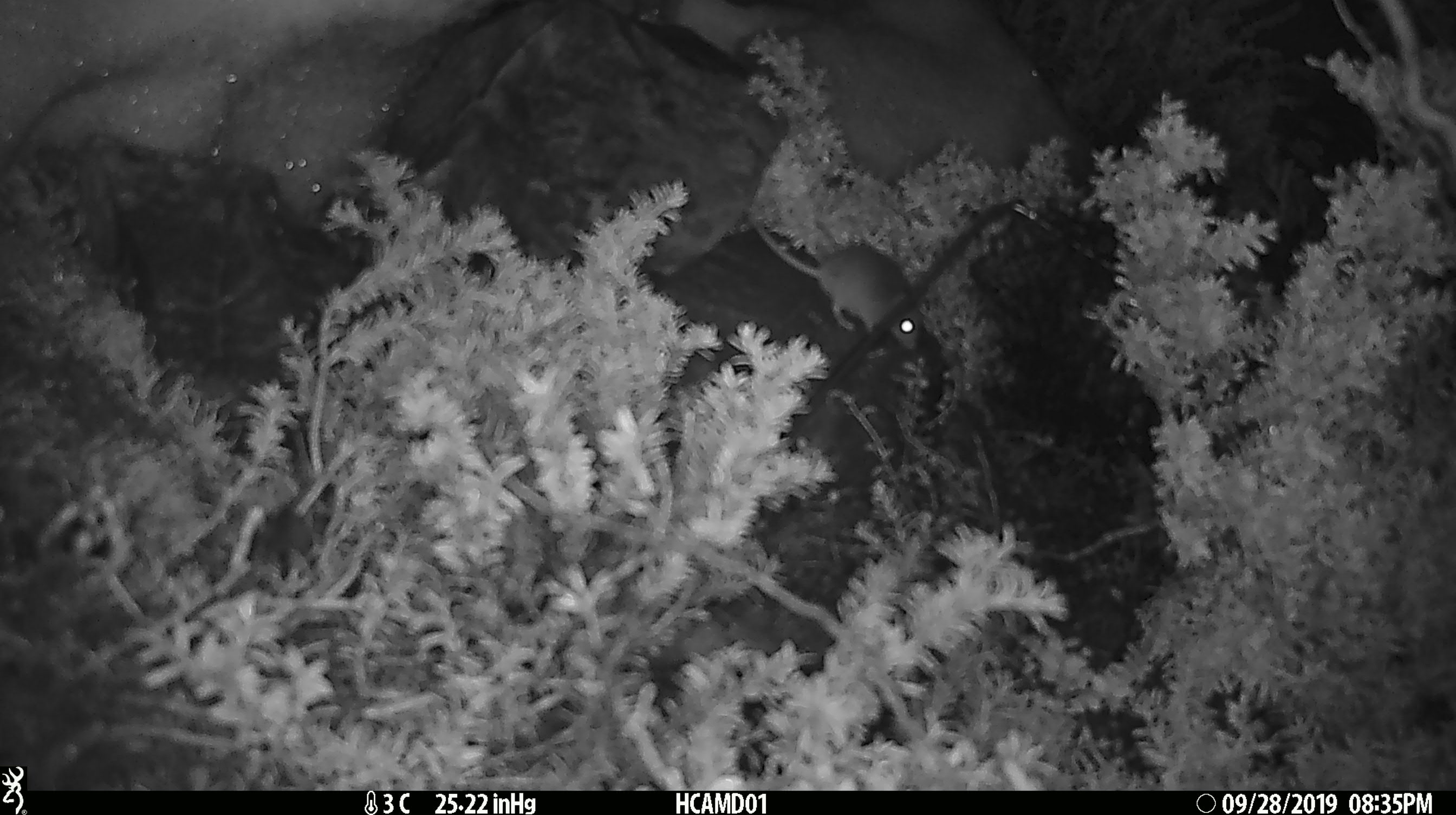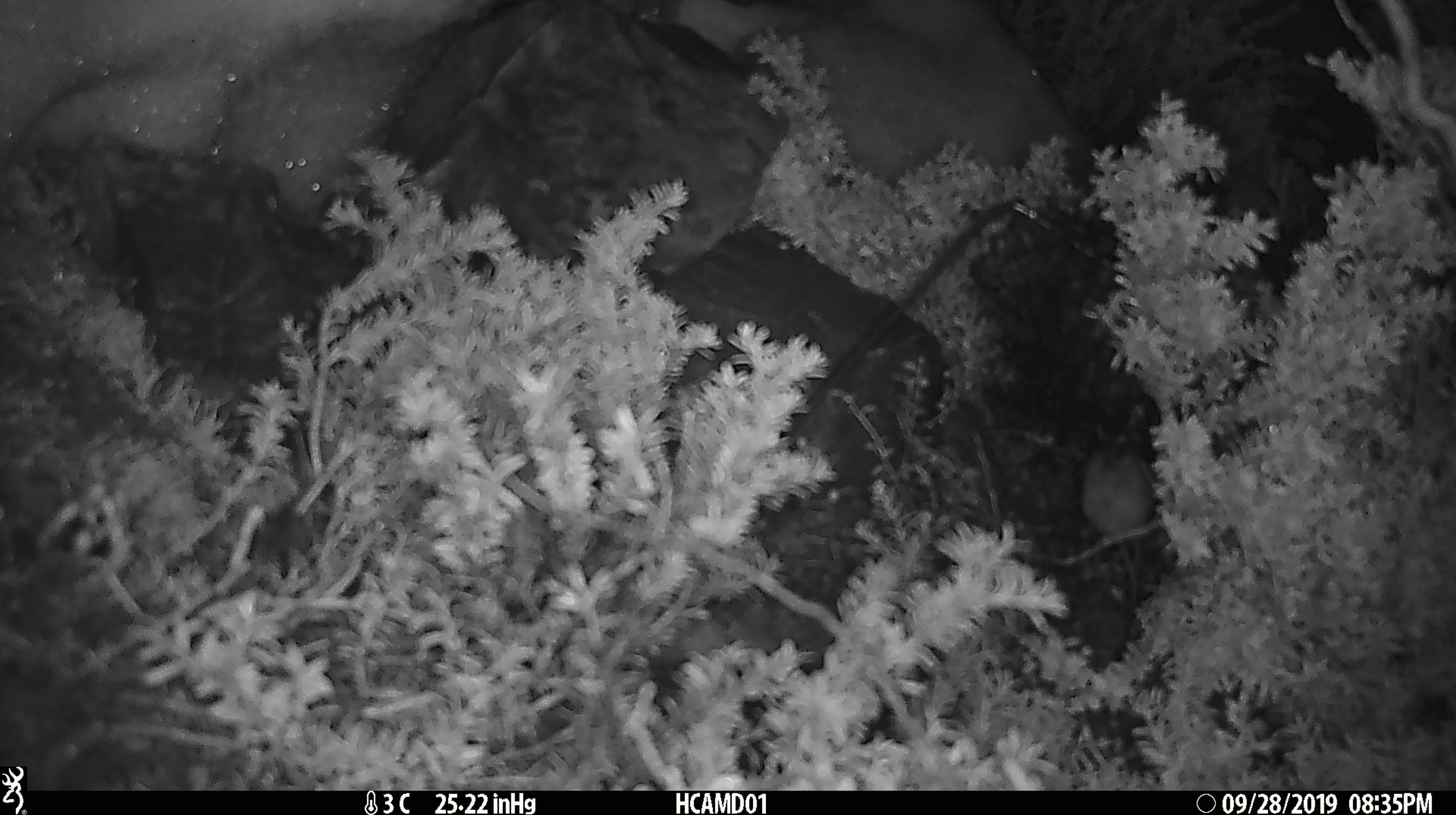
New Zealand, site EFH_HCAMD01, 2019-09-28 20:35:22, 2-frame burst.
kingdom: Animalia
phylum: Chordata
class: Mammalia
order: Rodentia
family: Muridae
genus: Mus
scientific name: Mus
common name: mouse